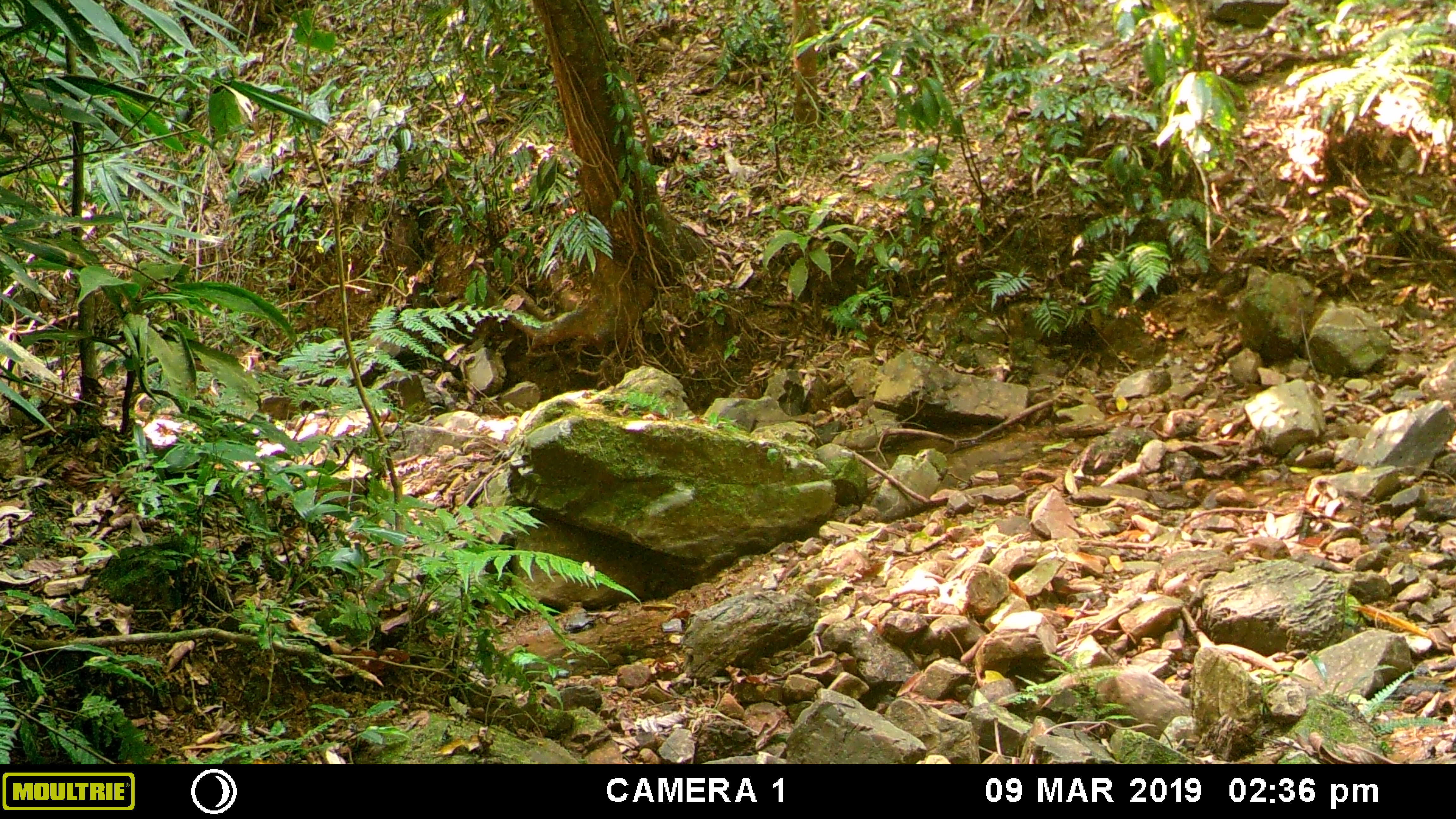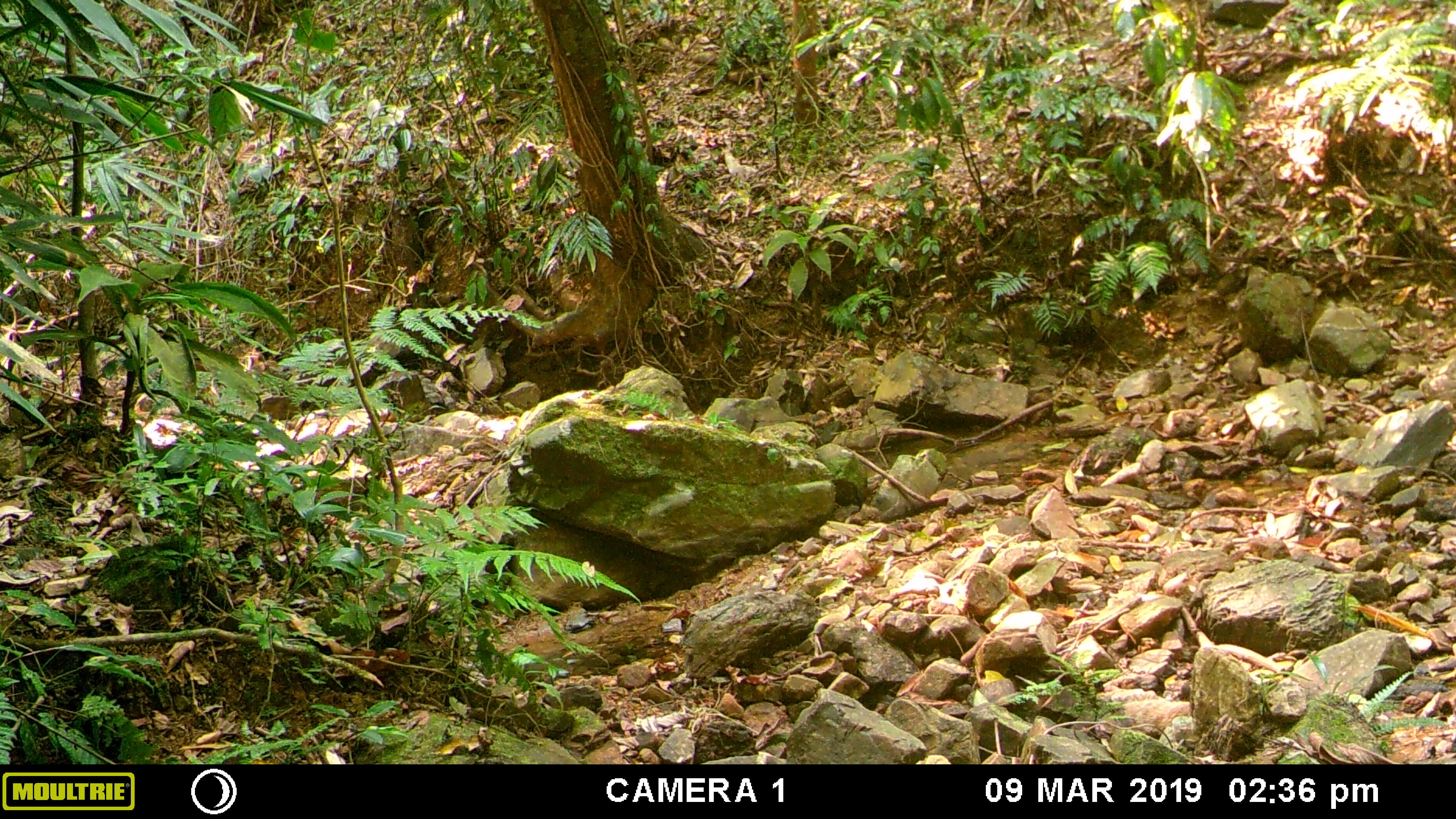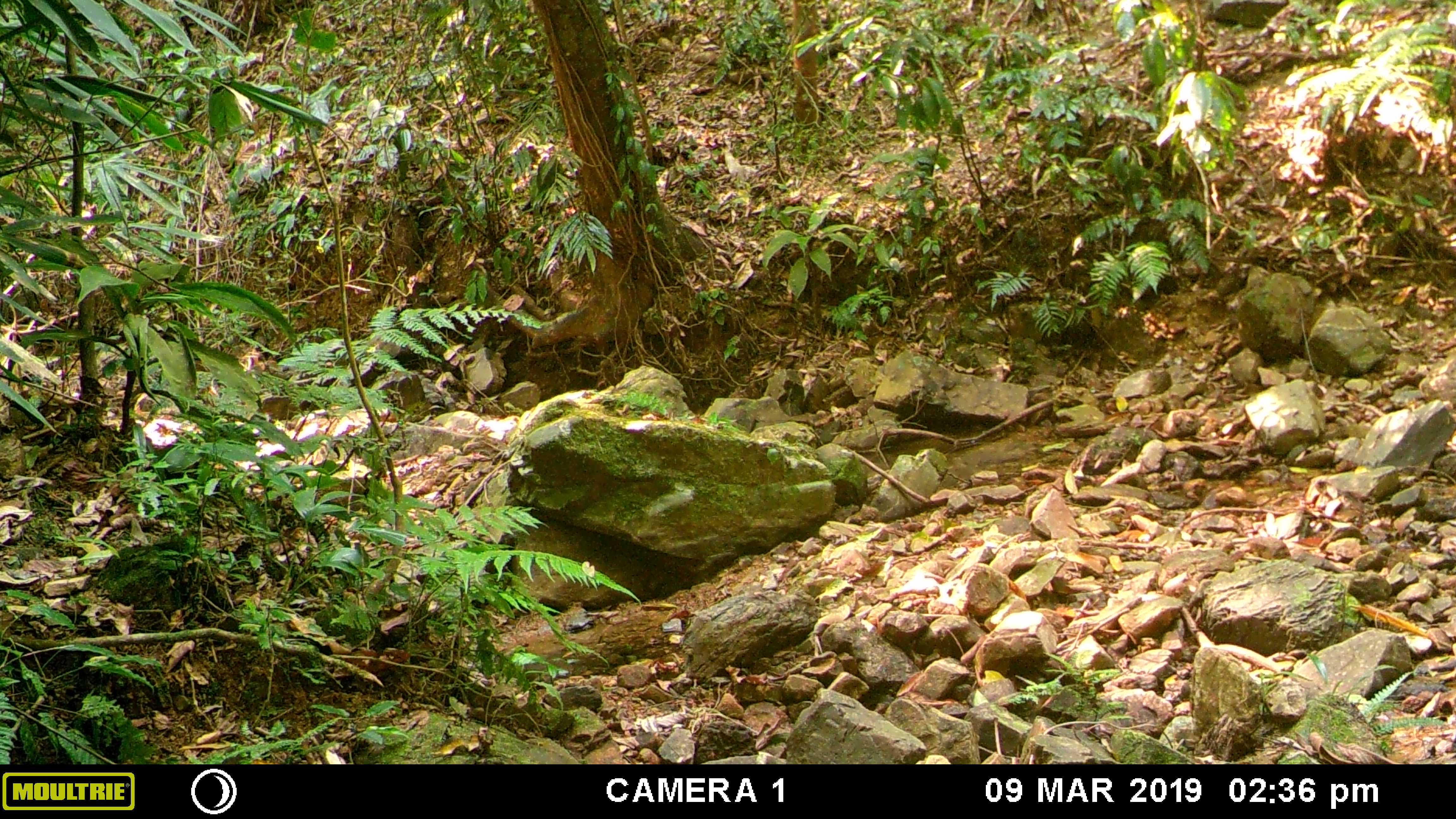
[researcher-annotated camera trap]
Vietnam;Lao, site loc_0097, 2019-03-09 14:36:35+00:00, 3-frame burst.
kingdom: Animalia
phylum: Chordata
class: Mammalia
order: Carnivora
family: Herpestidae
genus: Urva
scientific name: Urva urva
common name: crab-eating mongoose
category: crab eating mongoose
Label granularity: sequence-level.